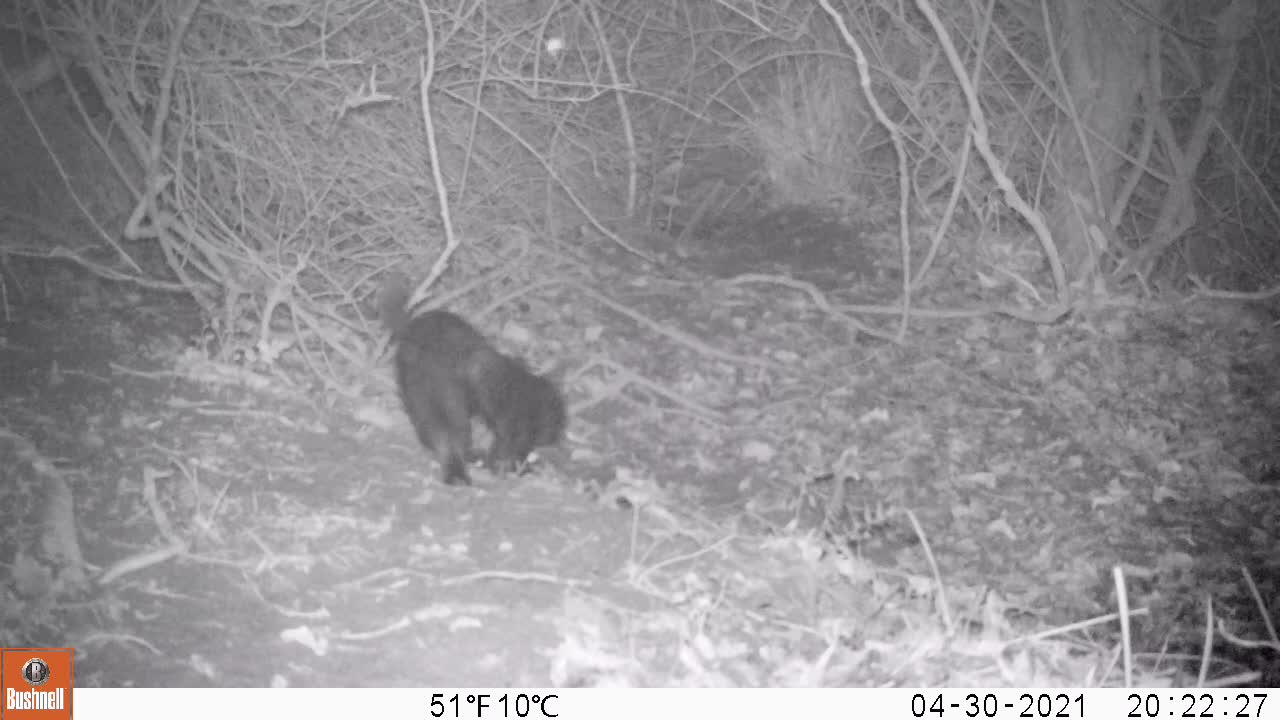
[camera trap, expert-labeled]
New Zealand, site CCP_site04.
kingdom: Animalia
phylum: Chordata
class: Mammalia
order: Carnivora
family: Felidae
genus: Felis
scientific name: Felis catus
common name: domestic cat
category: cat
Cat (domestic cat) (Felis catus).